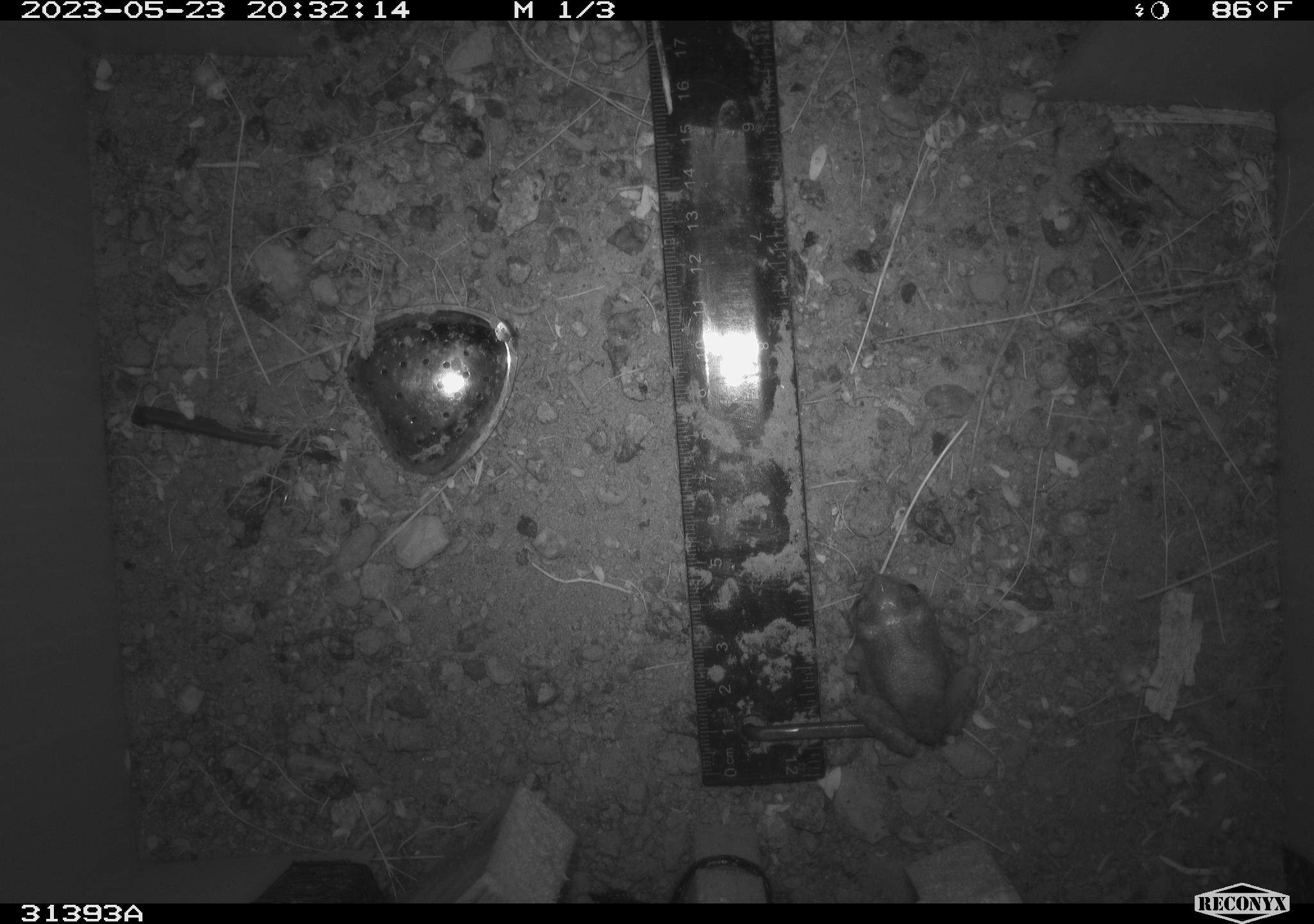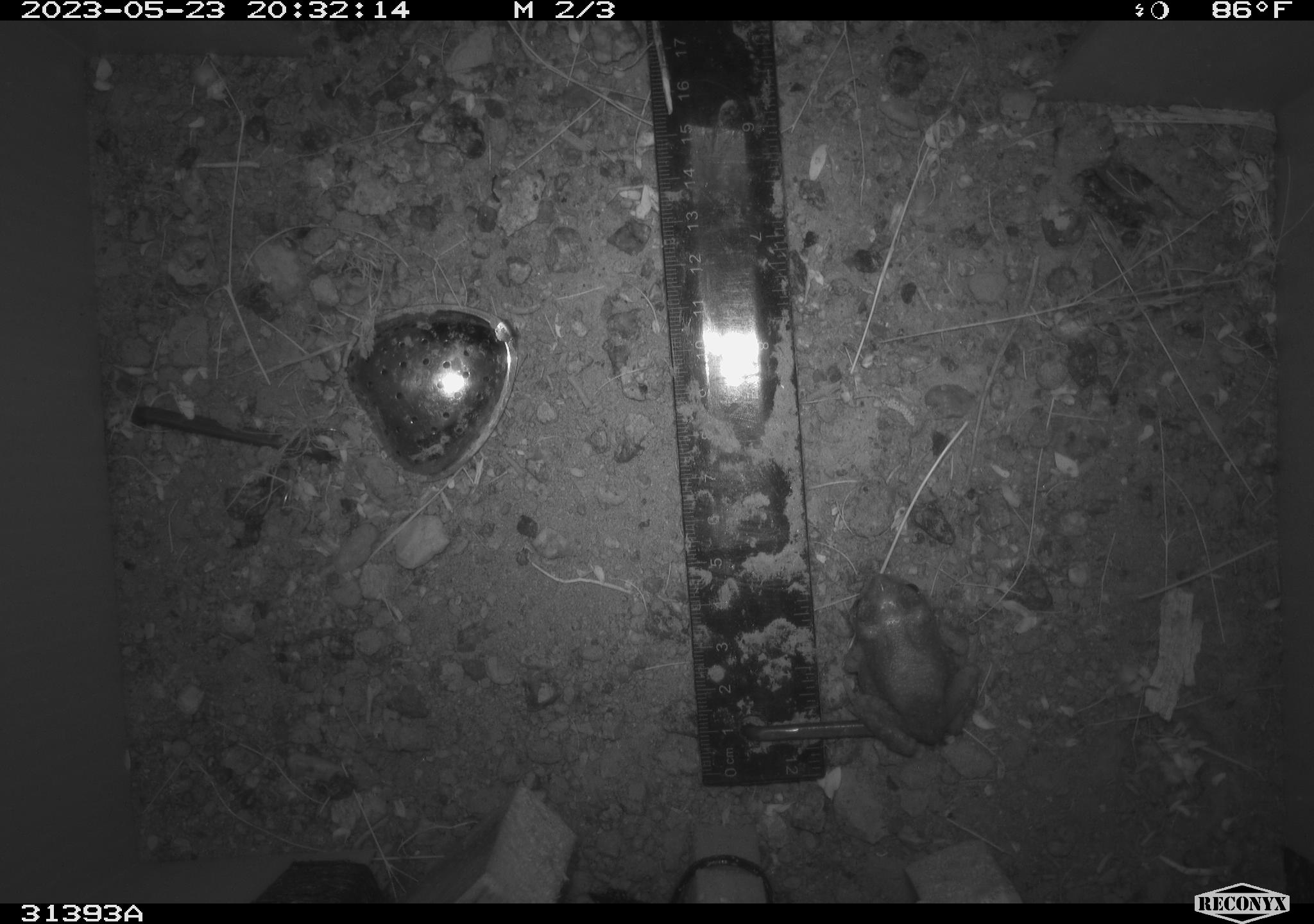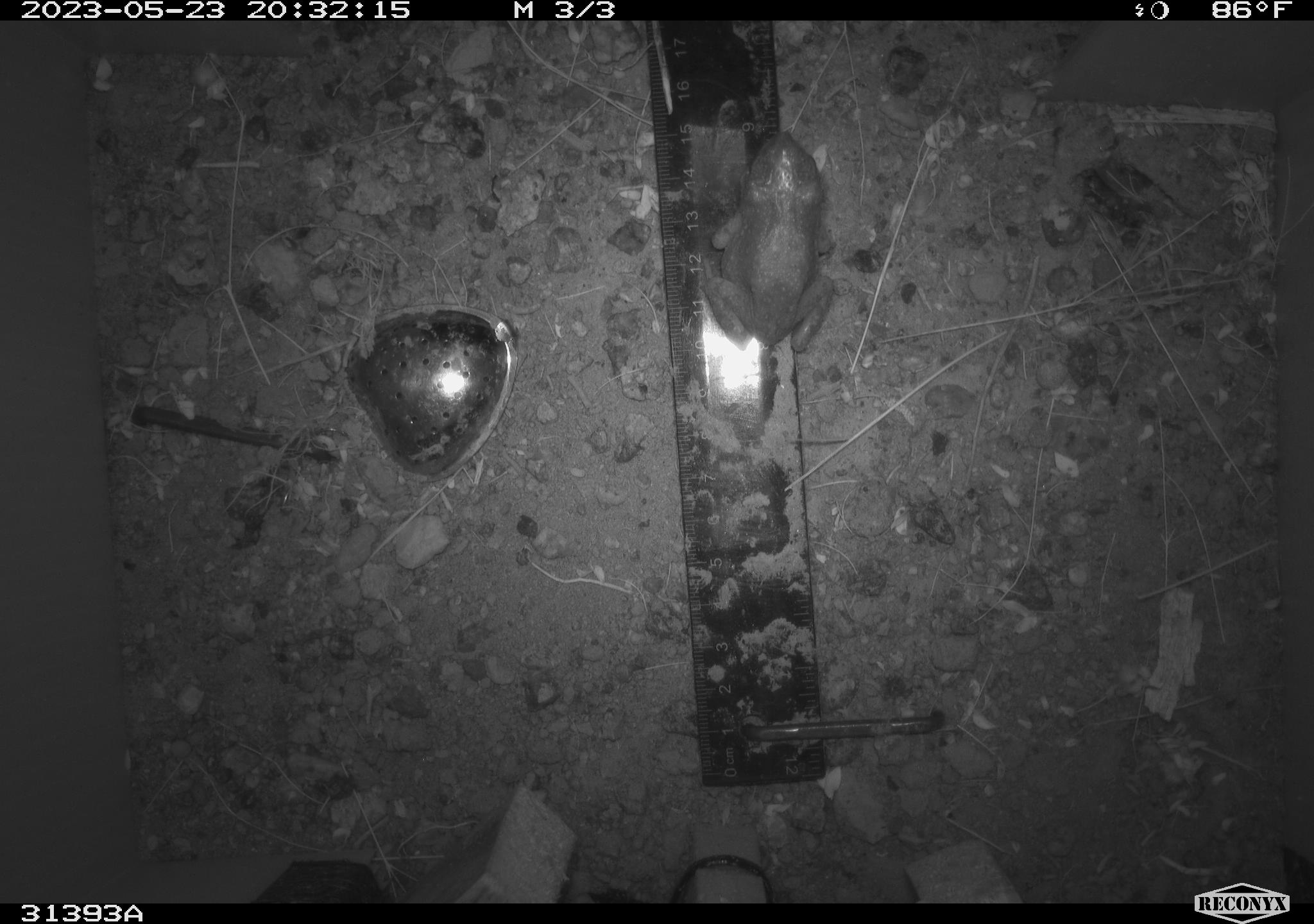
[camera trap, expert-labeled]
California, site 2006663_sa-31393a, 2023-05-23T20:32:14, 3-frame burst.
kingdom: Animalia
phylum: Chordata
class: Amphibia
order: Anura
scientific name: Anura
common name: frogs